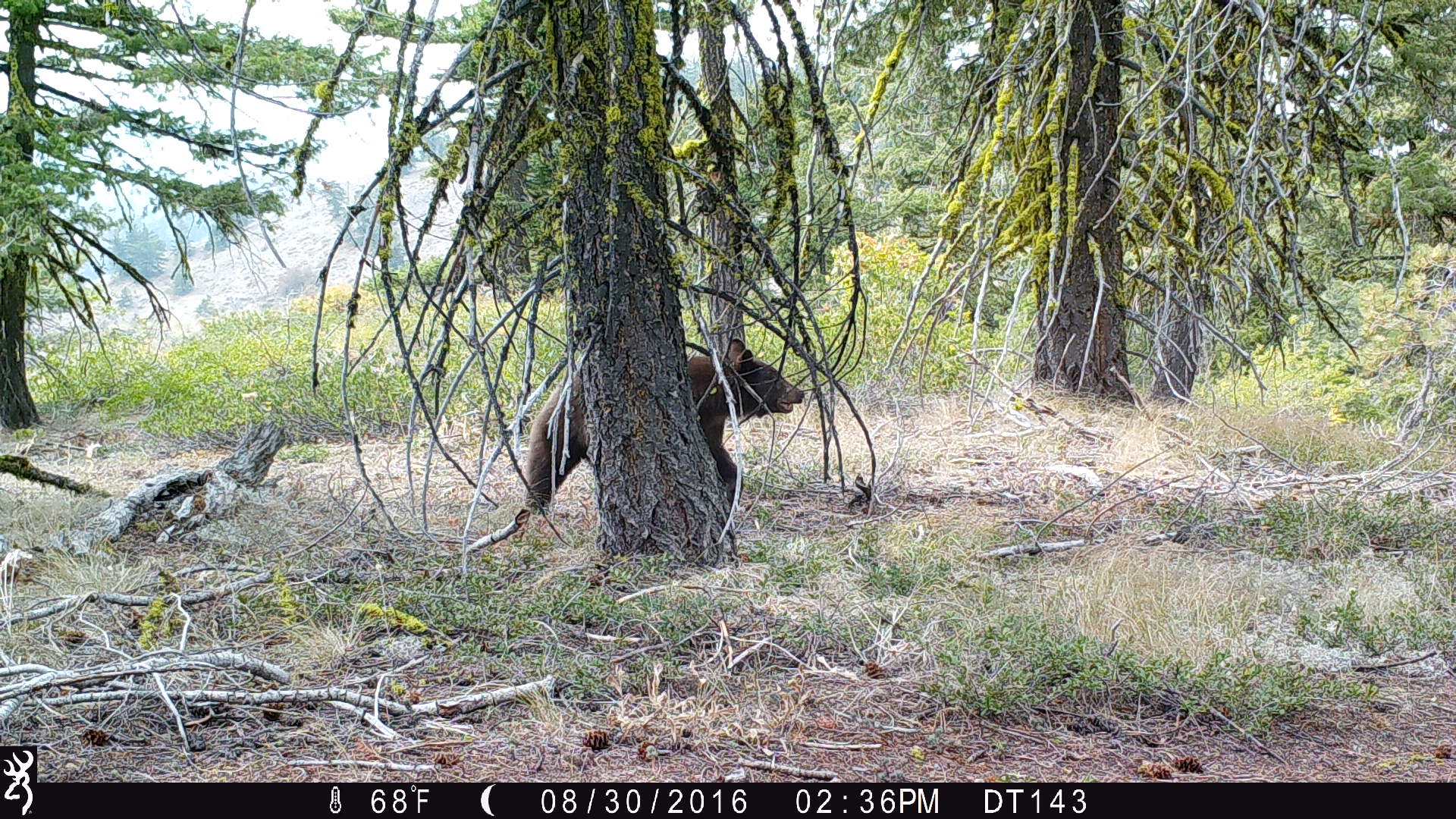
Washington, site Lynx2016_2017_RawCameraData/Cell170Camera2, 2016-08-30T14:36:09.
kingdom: Animalia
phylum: Chordata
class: Mammalia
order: Carnivora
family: Ursidae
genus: Ursus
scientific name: Ursus americanus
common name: american black bear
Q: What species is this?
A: Ursus americanus (american black bear).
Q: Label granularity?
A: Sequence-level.